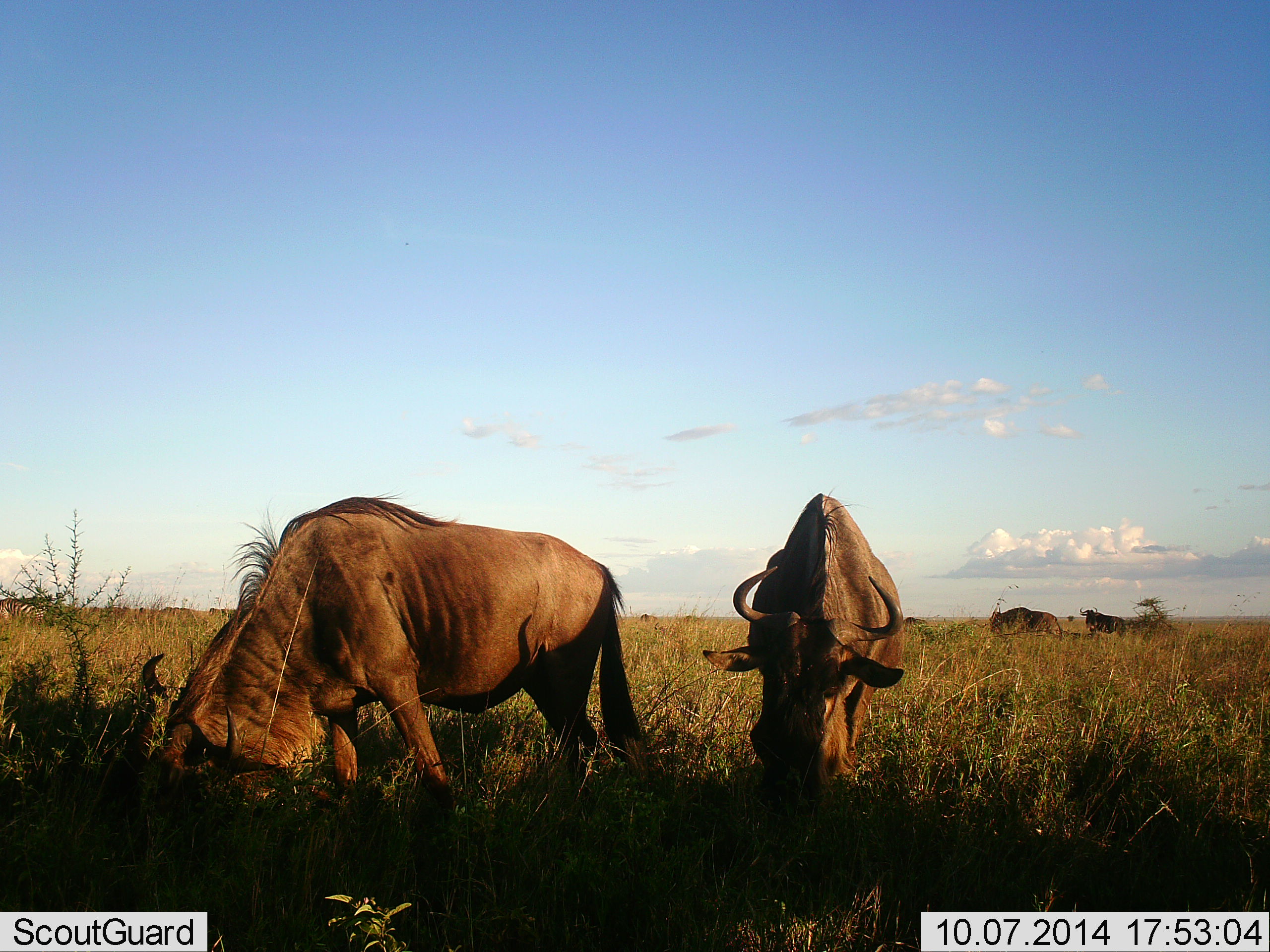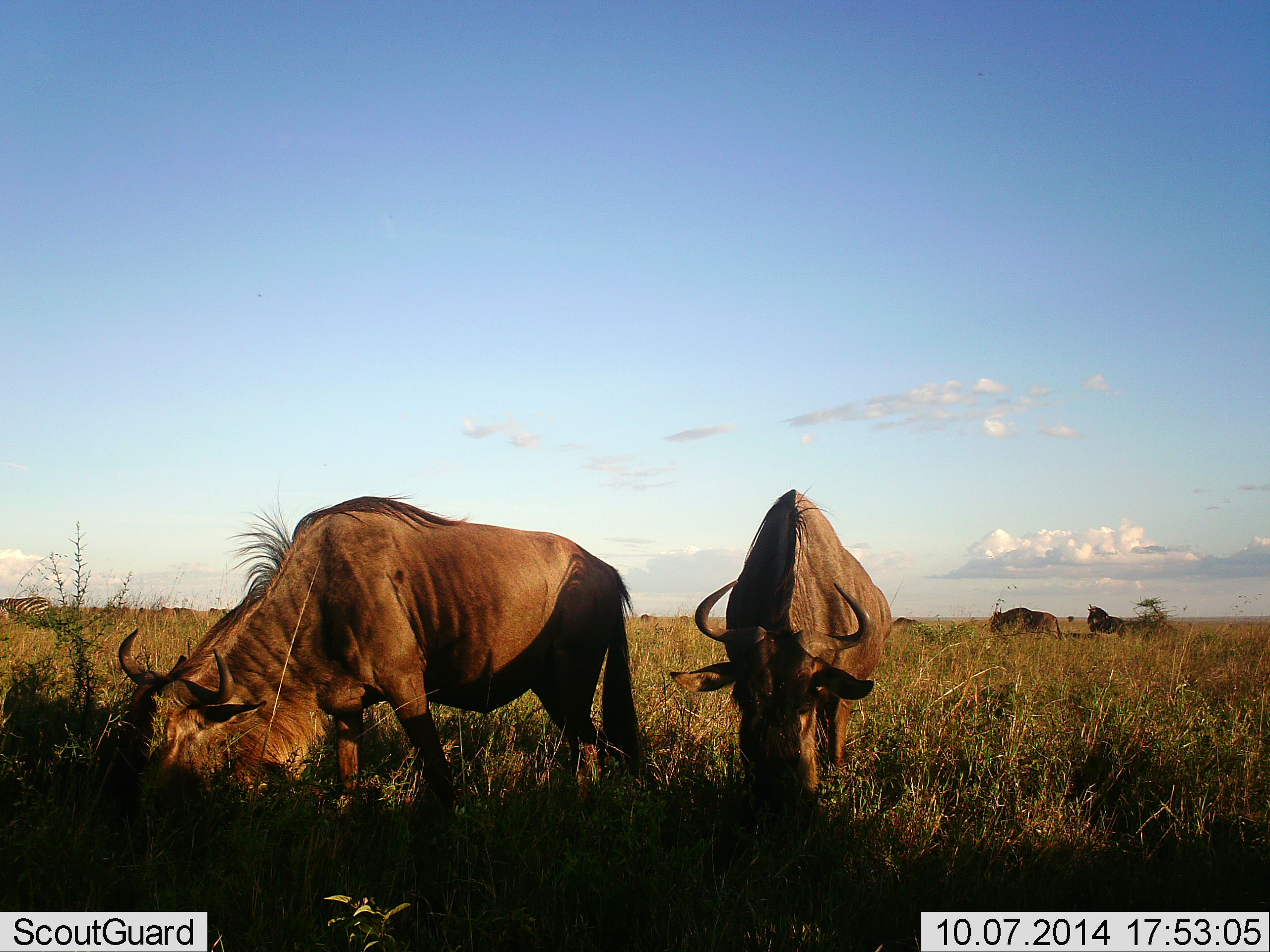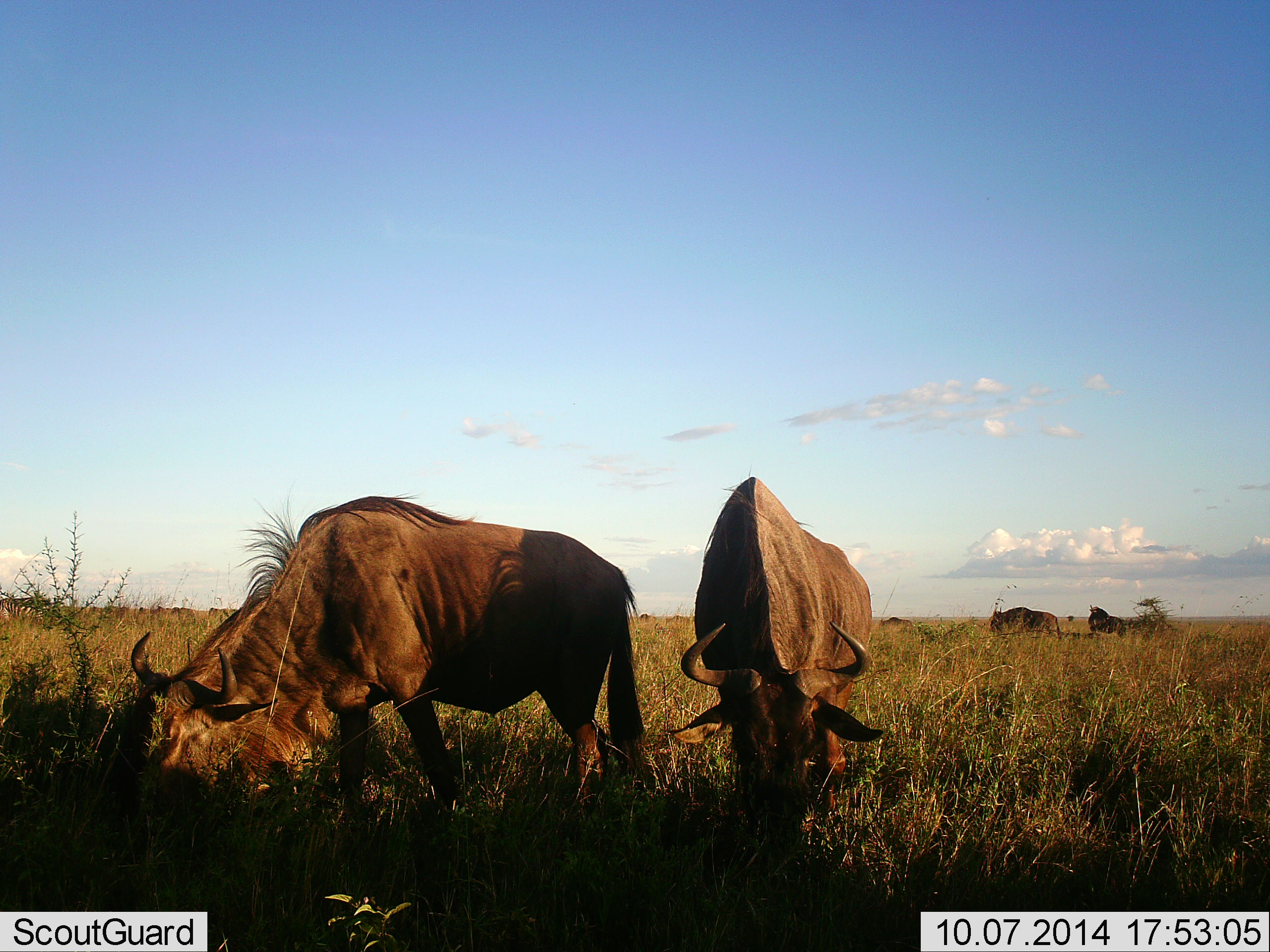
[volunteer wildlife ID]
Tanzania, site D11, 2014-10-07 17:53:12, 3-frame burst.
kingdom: Animalia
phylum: Chordata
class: Mammalia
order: Artiodactyla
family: Bovidae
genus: Connochaetes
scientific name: Connochaetes taurinus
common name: blue wildebeest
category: wildebeest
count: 5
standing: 33%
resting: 6%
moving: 17%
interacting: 6%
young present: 0%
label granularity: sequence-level